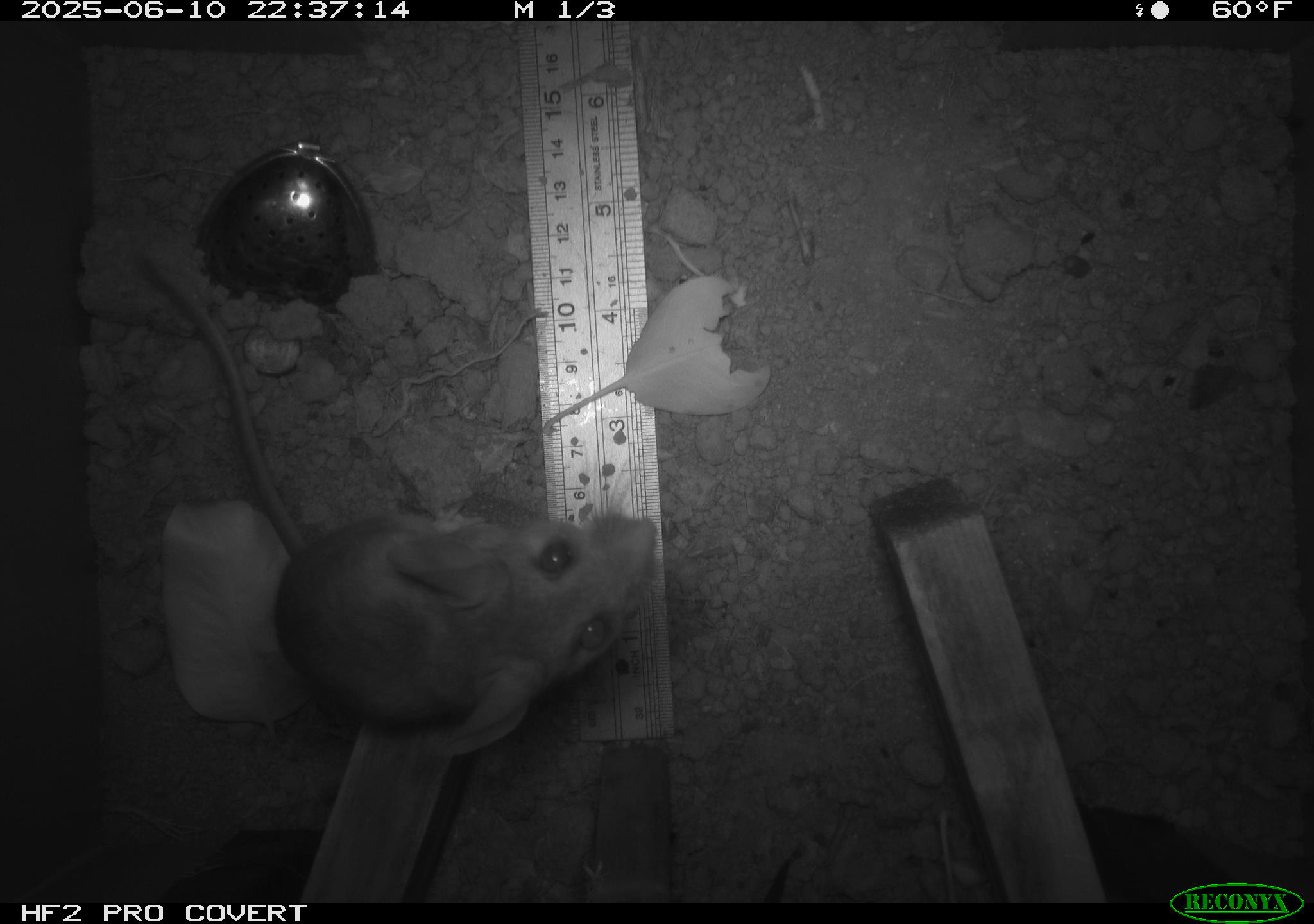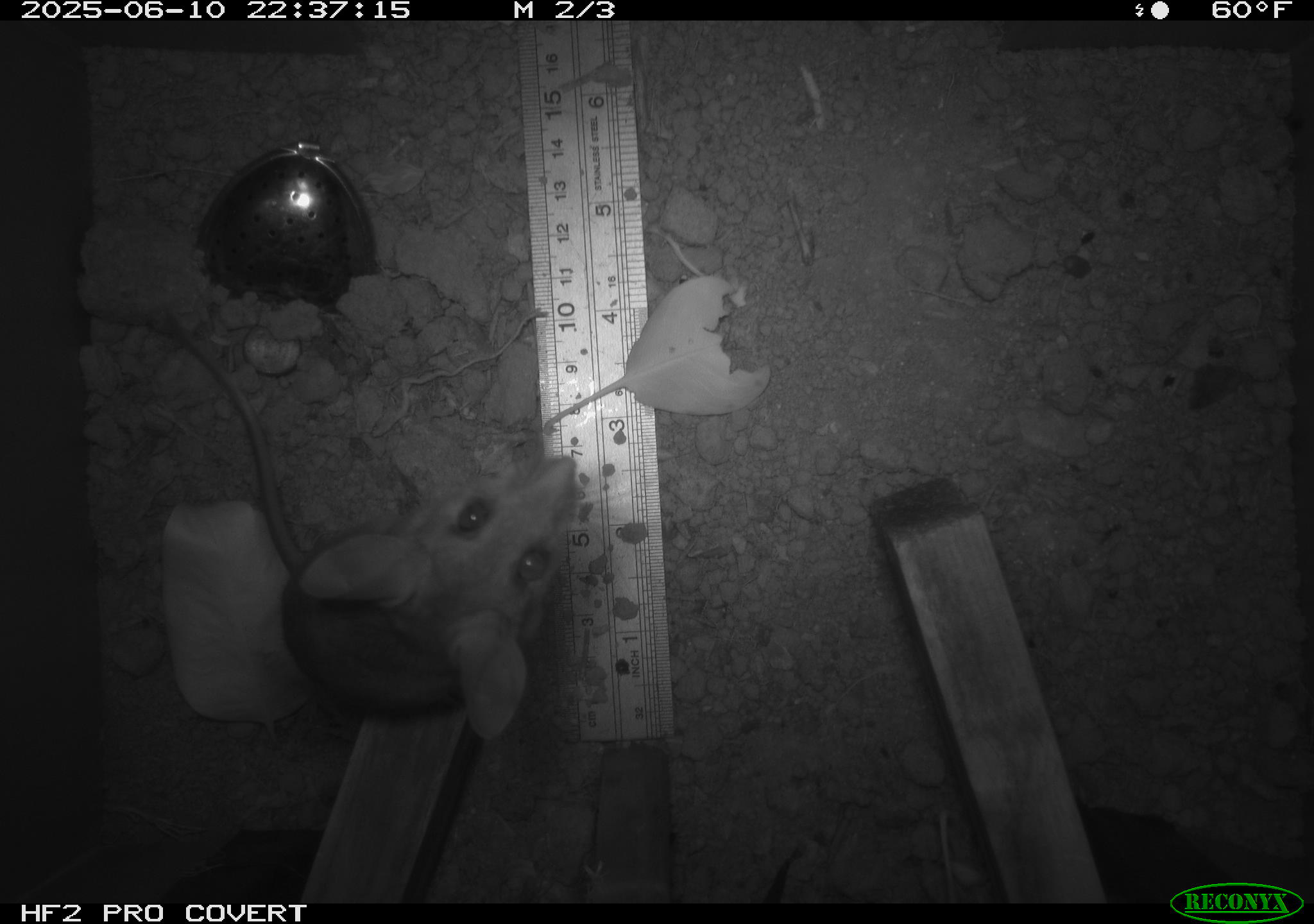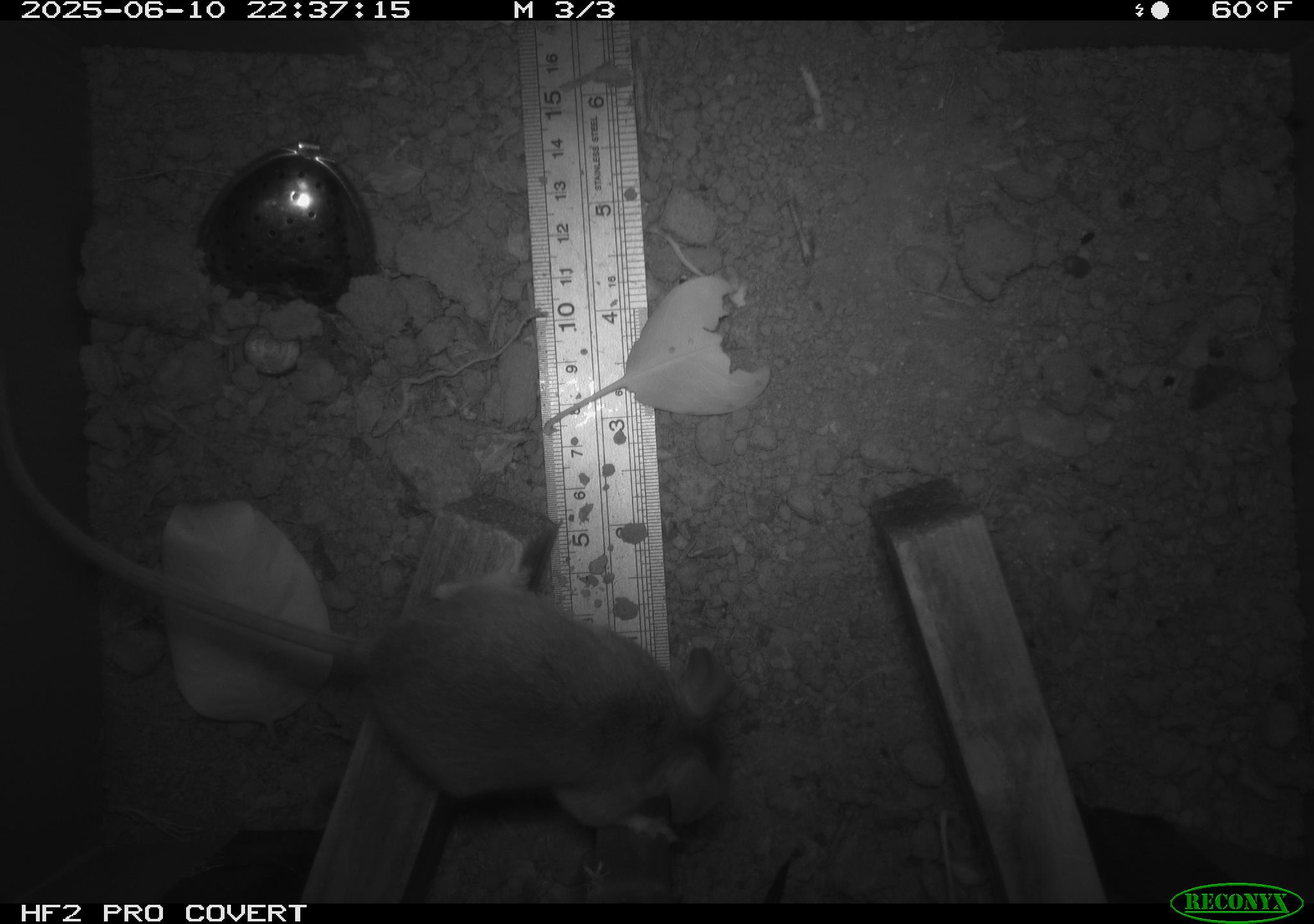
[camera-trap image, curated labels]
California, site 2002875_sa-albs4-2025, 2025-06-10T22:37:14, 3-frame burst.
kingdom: Animalia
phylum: Chordata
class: Mammalia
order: Rodentia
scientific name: Rodentia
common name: mouse species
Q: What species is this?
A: Mouse species (Rodentia).